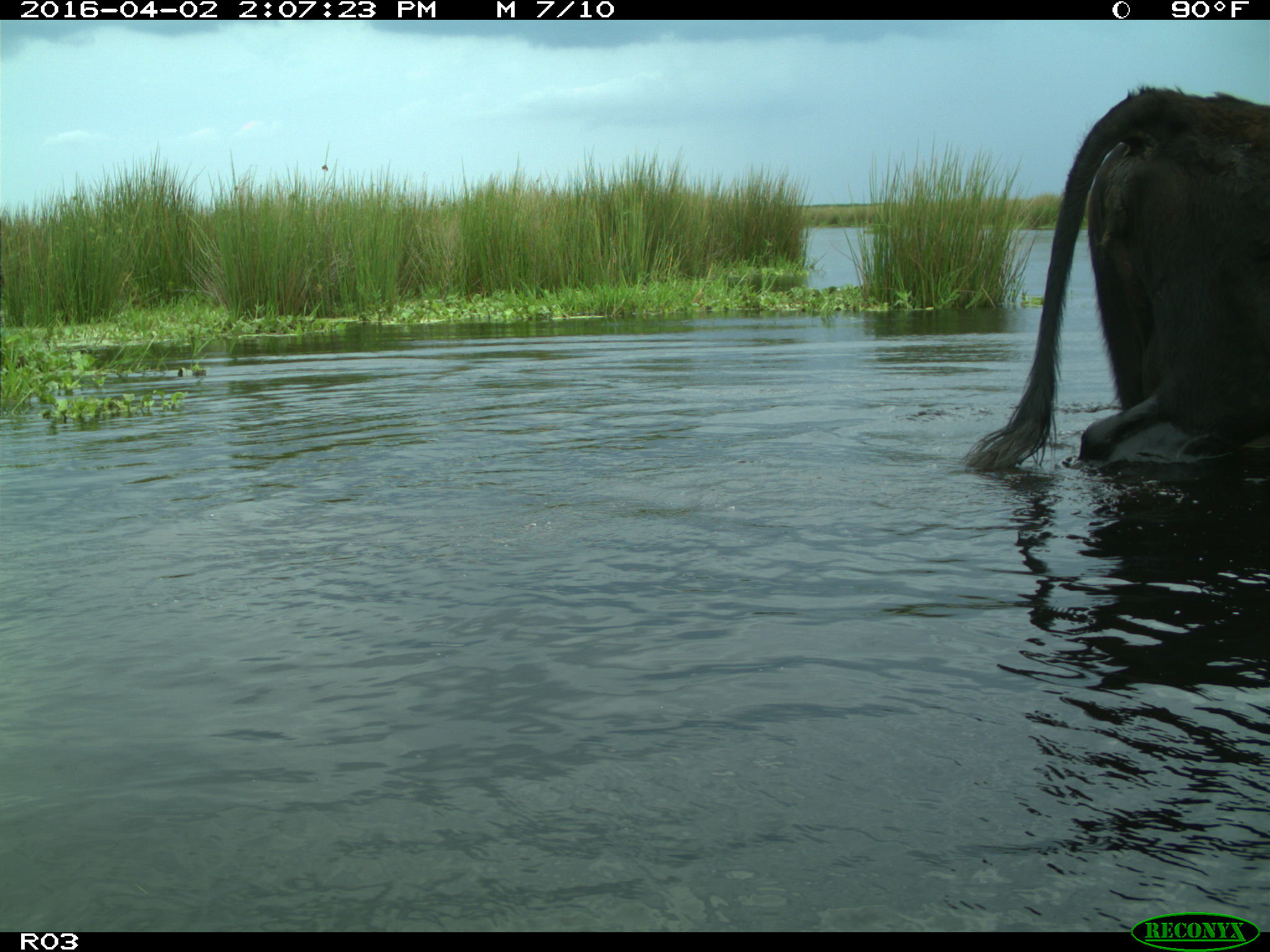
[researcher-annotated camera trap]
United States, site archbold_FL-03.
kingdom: Animalia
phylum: Chordata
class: Mammalia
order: Artiodactyla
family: Bovidae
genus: Bos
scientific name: Bos taurus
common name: domestic cow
Bos taurus (domestic cow).